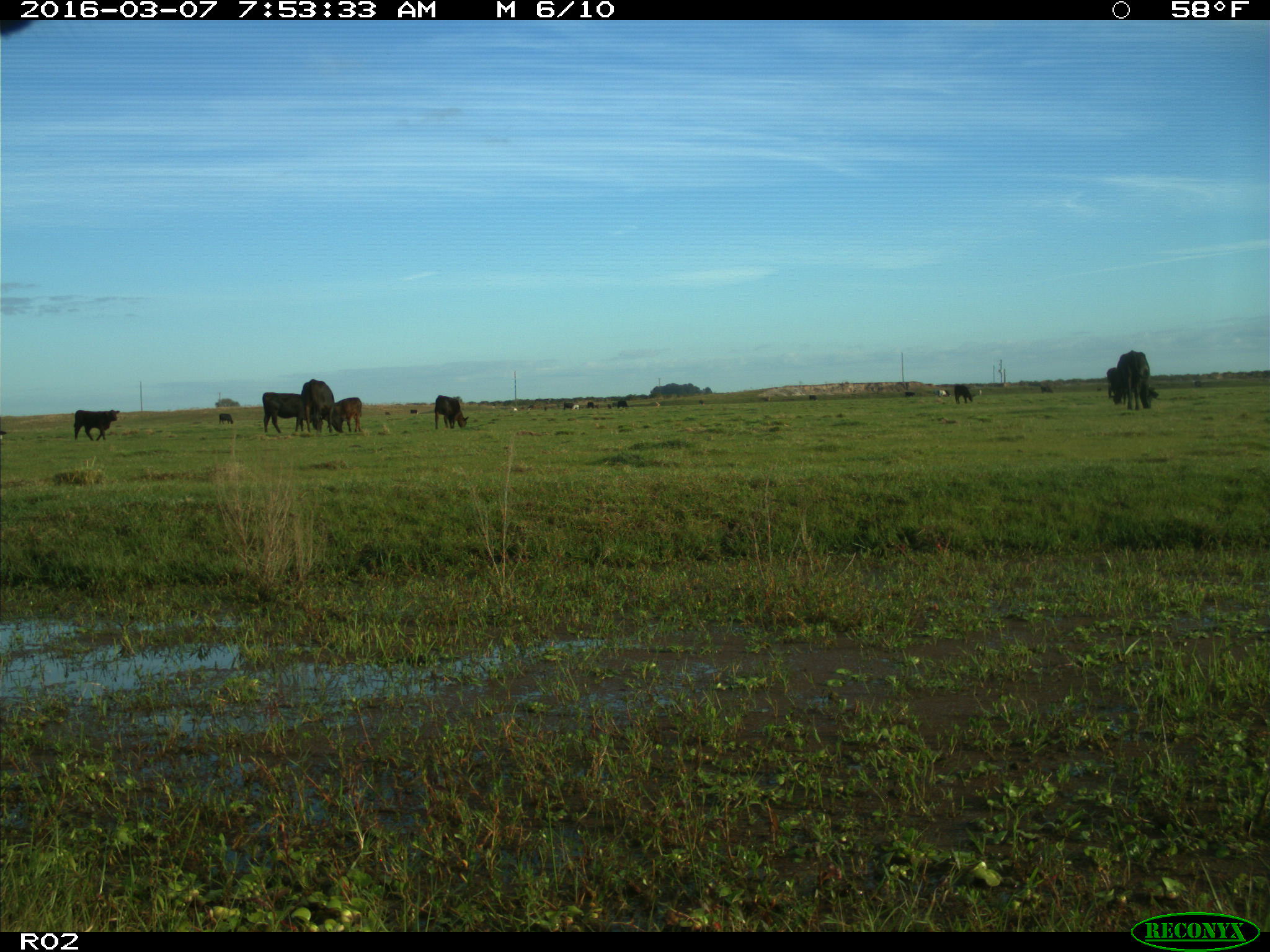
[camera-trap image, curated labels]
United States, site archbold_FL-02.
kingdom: Animalia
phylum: Chordata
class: Mammalia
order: Artiodactyla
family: Bovidae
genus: Bos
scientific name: Bos taurus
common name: domestic cow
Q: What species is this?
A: Bos taurus (domestic cow).